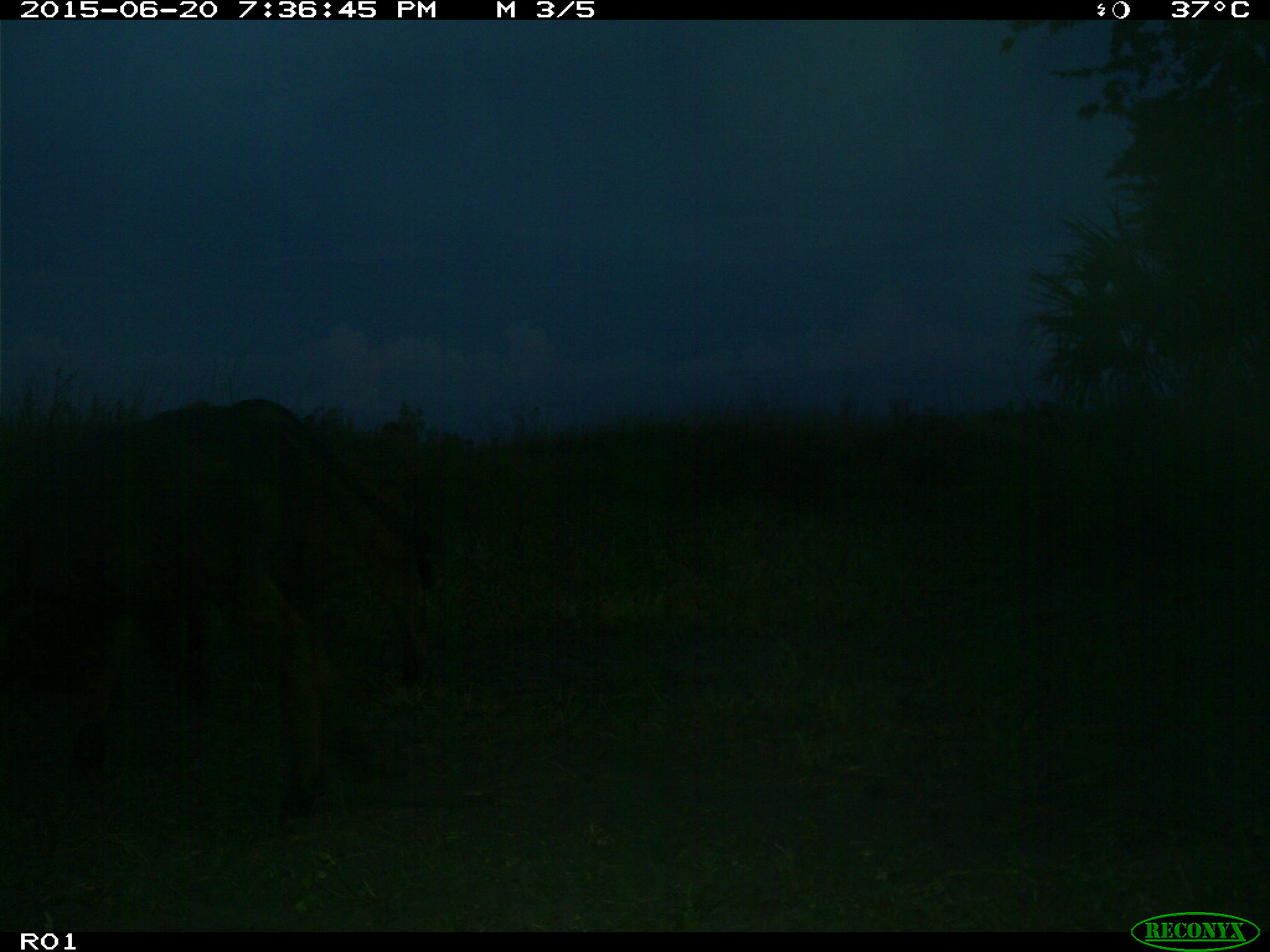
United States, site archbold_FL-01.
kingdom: Animalia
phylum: Chordata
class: Mammalia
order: Artiodactyla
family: Bovidae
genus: Bos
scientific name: Bos taurus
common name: domestic cow